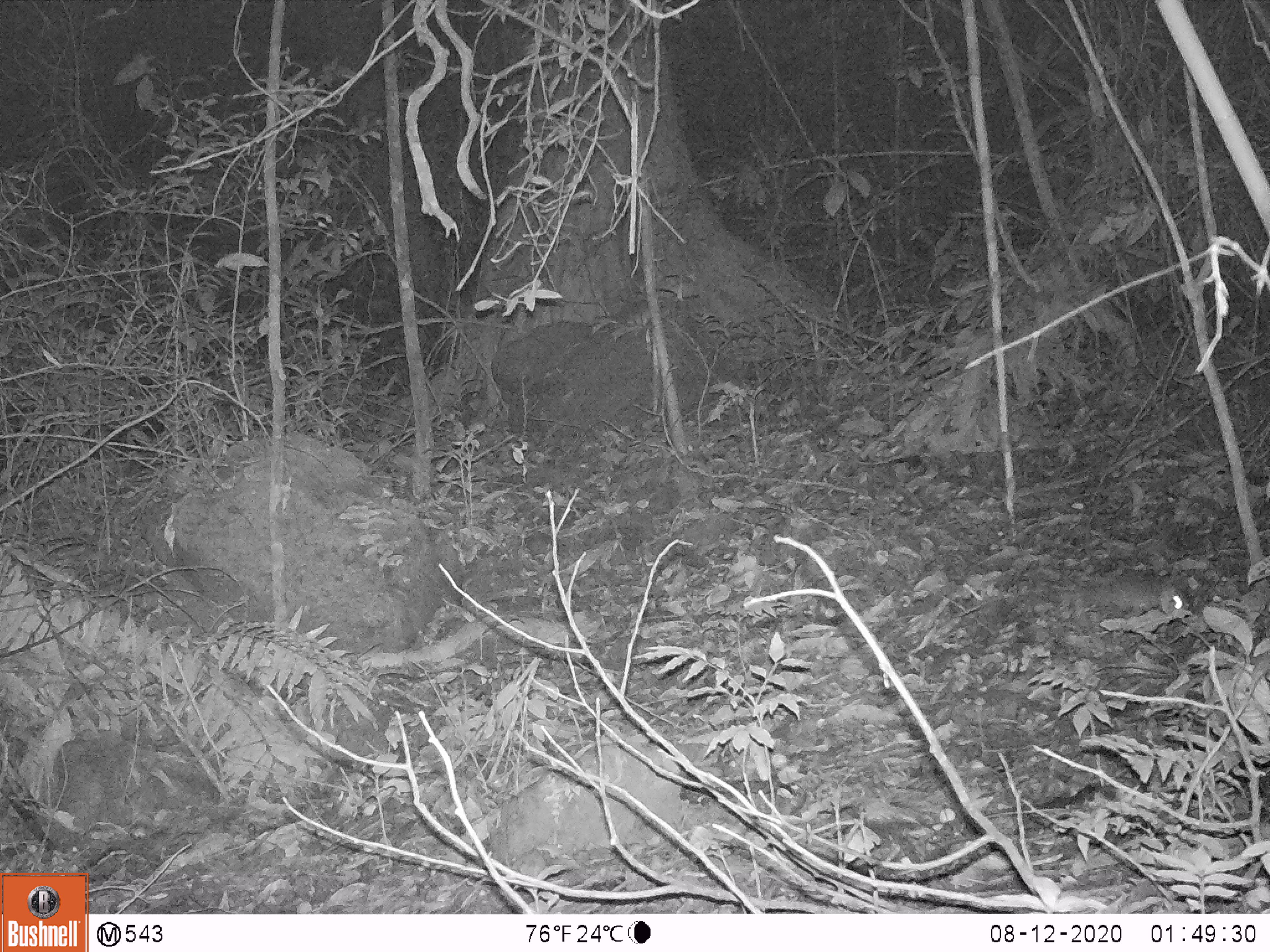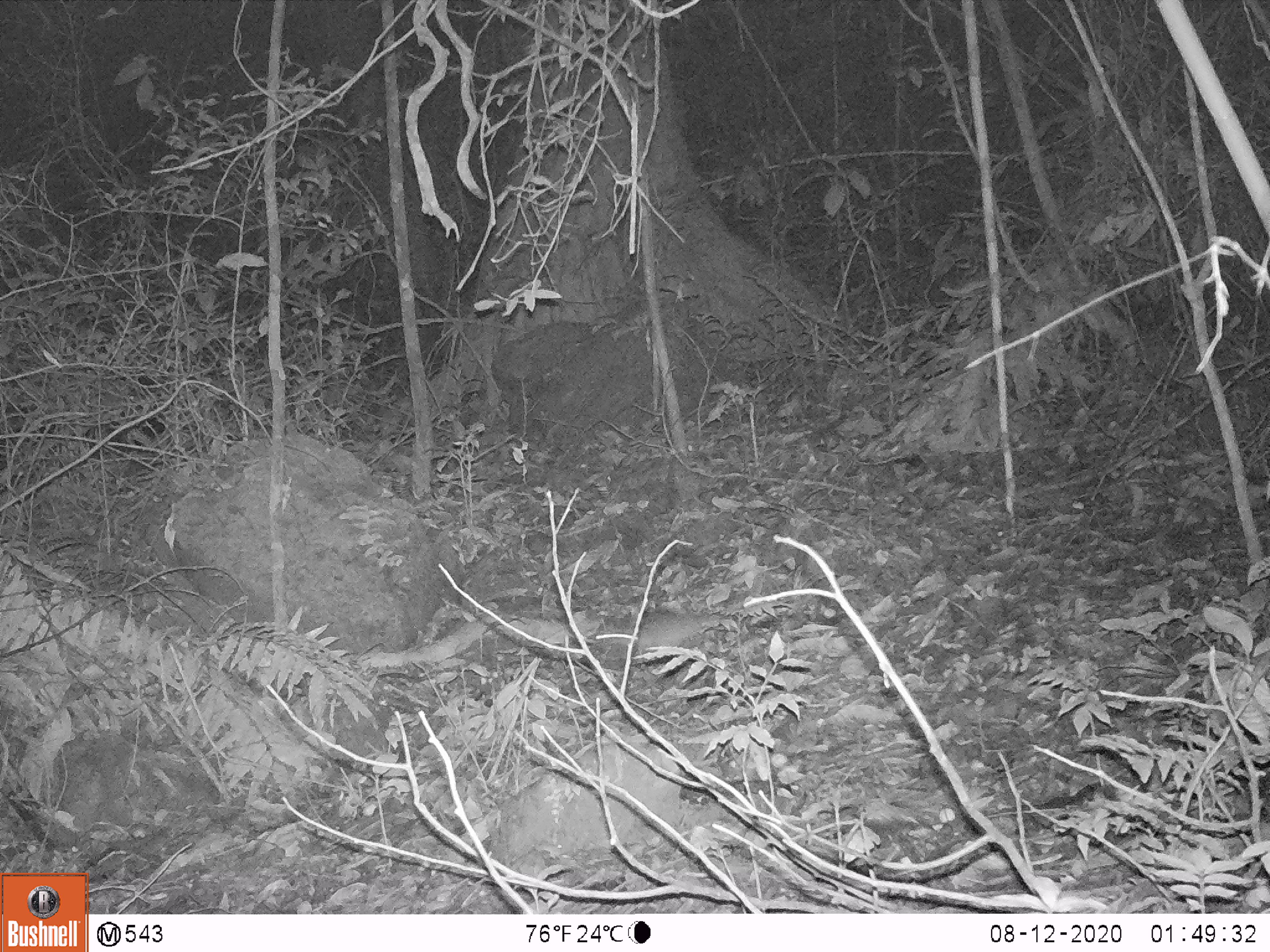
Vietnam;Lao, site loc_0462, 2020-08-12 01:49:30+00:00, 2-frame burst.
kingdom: Animalia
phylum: Chordata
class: Mammalia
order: Rodentia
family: Muridae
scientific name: Muridae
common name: old-world mice and rats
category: unidentified murid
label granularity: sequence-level